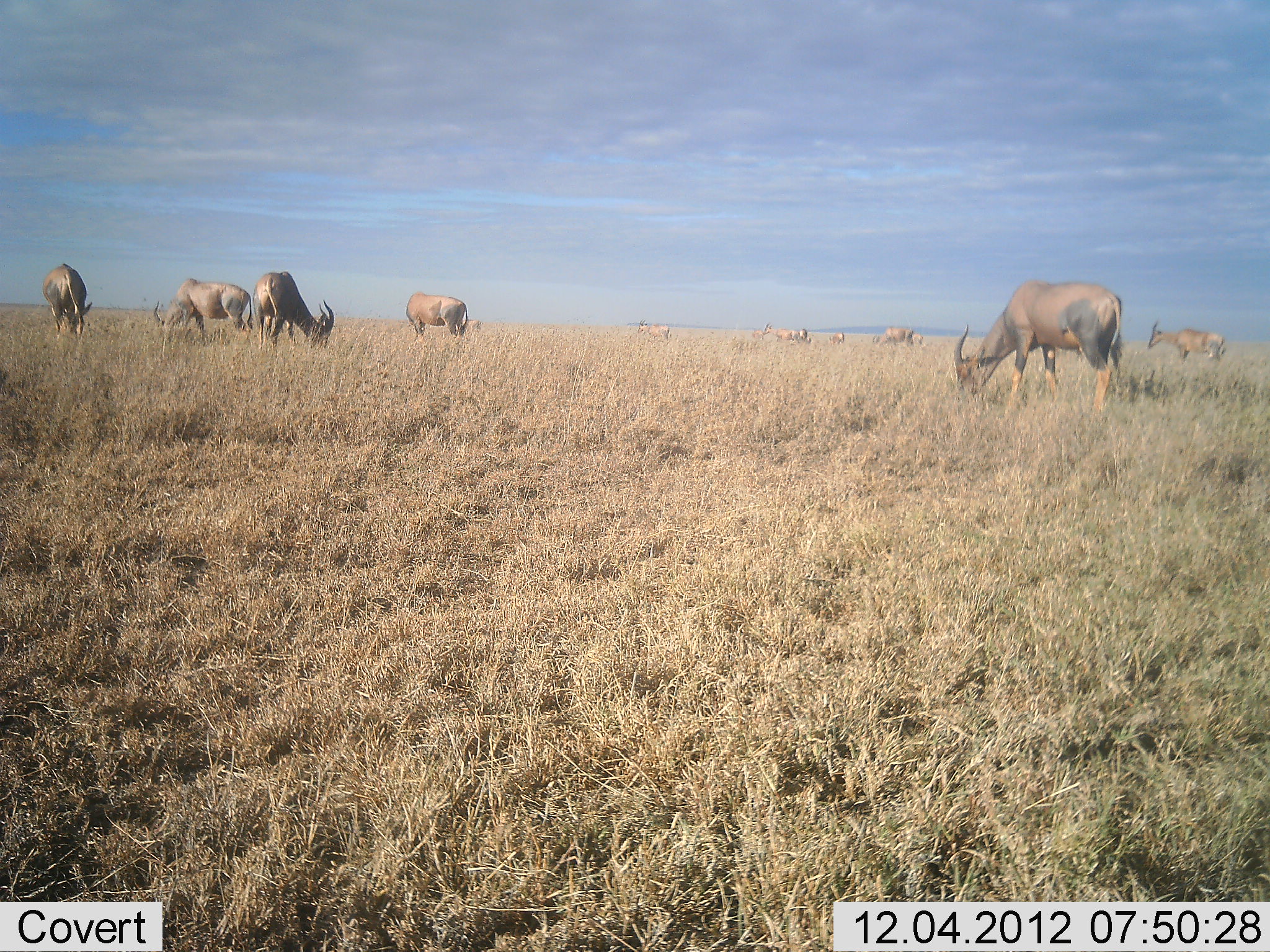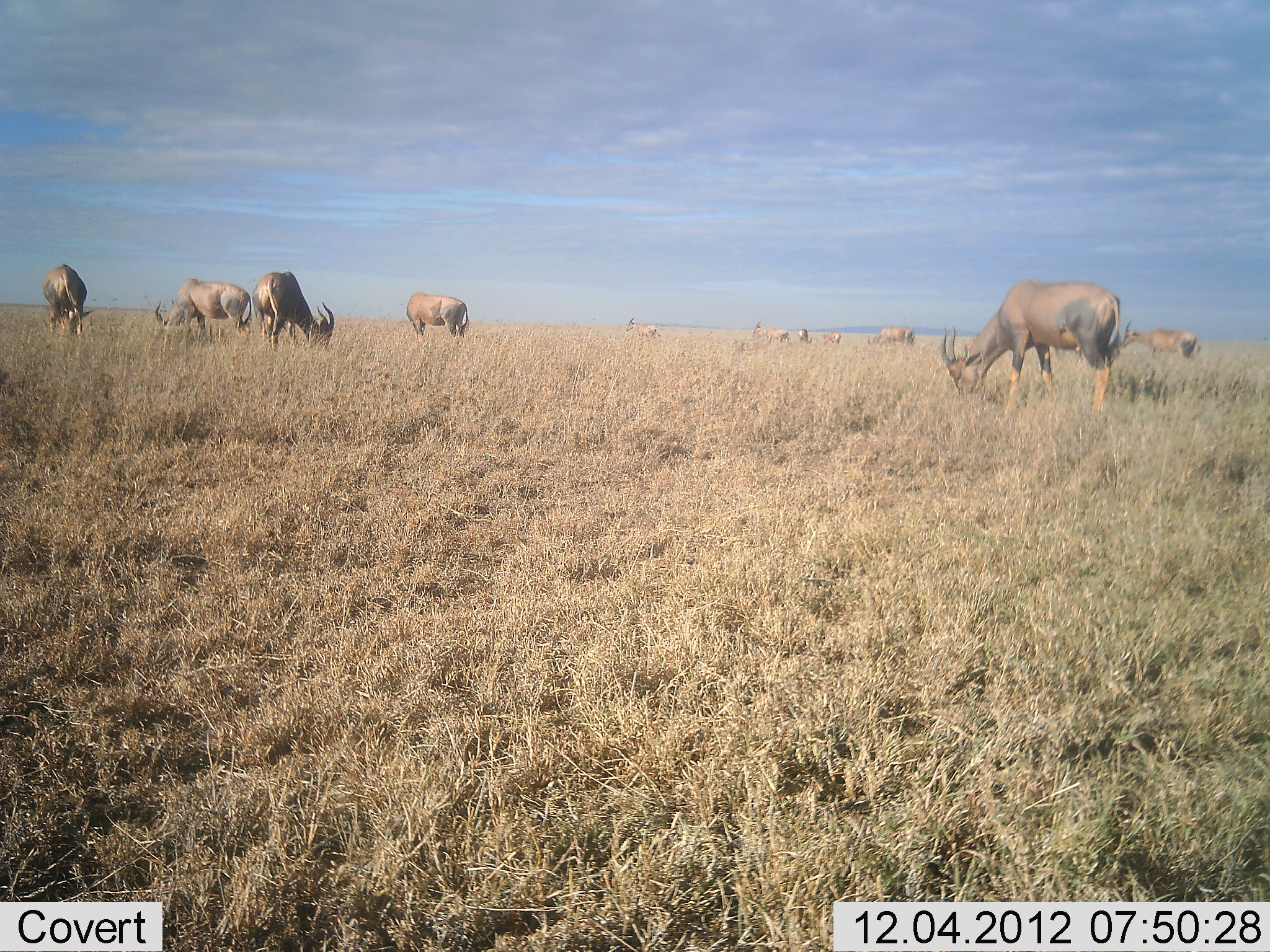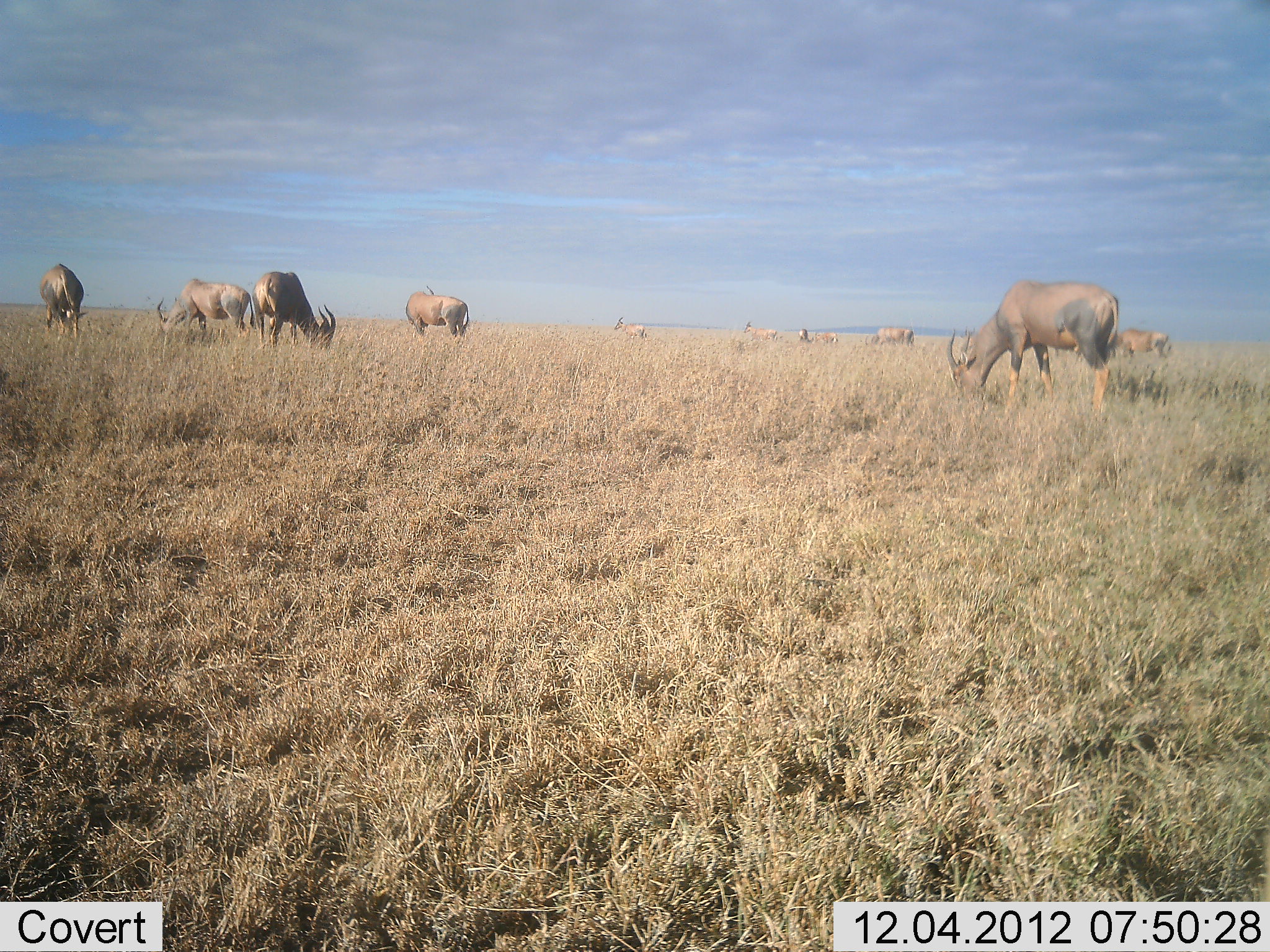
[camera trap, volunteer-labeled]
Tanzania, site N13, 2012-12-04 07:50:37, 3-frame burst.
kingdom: Animalia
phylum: Chordata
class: Mammalia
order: Artiodactyla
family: Bovidae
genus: Damaliscus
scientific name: Damaliscus lunatus jimela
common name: topi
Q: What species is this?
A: Topi (Damaliscus lunatus jimela).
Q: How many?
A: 11-50.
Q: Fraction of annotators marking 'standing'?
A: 53%.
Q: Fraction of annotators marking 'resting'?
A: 6%.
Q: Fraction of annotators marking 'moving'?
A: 24%.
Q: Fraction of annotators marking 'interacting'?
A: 0%.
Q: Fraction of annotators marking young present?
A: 0%.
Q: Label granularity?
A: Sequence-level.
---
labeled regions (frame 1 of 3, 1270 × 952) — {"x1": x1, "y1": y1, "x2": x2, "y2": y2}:
animal: {"x1": 953, "y1": 280, "x2": 1125, "y2": 418}; {"x1": 251, "y1": 271, "x2": 334, "y2": 349}; {"x1": 154, "y1": 278, "x2": 252, "y2": 341}; {"x1": 42, "y1": 263, "x2": 92, "y2": 339}; {"x1": 1148, "y1": 320, "x2": 1226, "y2": 364}; {"x1": 405, "y1": 292, "x2": 468, "y2": 340}; {"x1": 462, "y1": 318, "x2": 480, "y2": 334}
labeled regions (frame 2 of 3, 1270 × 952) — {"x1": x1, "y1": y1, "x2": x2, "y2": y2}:
animal: {"x1": 940, "y1": 279, "x2": 1122, "y2": 415}; {"x1": 250, "y1": 271, "x2": 334, "y2": 349}; {"x1": 156, "y1": 279, "x2": 252, "y2": 335}; {"x1": 42, "y1": 264, "x2": 94, "y2": 337}; {"x1": 406, "y1": 292, "x2": 470, "y2": 339}; {"x1": 1119, "y1": 322, "x2": 1197, "y2": 358}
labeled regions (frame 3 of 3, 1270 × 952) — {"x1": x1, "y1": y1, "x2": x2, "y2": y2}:
animal: {"x1": 944, "y1": 281, "x2": 1119, "y2": 412}; {"x1": 252, "y1": 271, "x2": 336, "y2": 349}; {"x1": 157, "y1": 278, "x2": 256, "y2": 337}; {"x1": 38, "y1": 263, "x2": 87, "y2": 338}; {"x1": 405, "y1": 285, "x2": 470, "y2": 337}; {"x1": 1109, "y1": 327, "x2": 1169, "y2": 359}